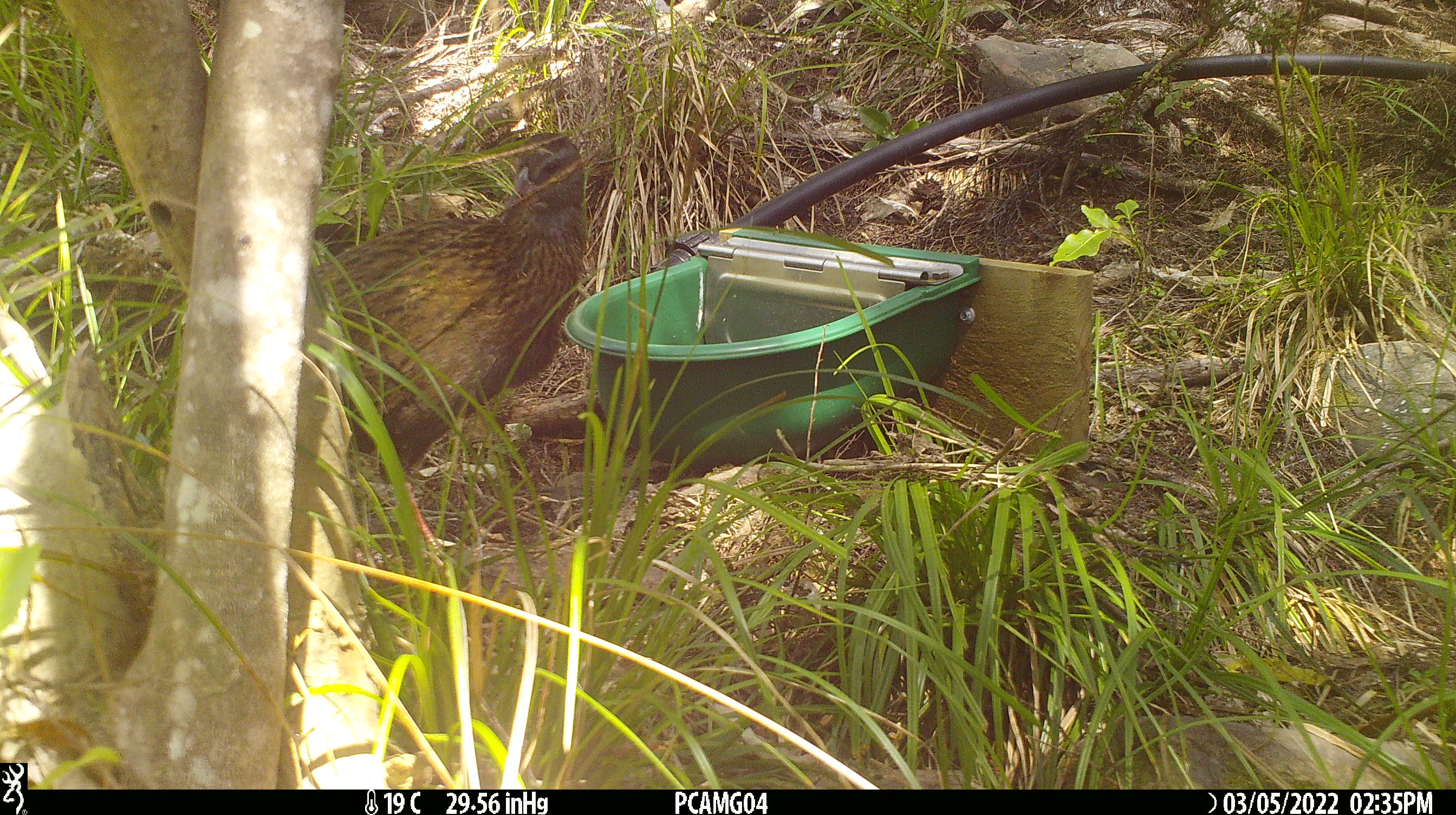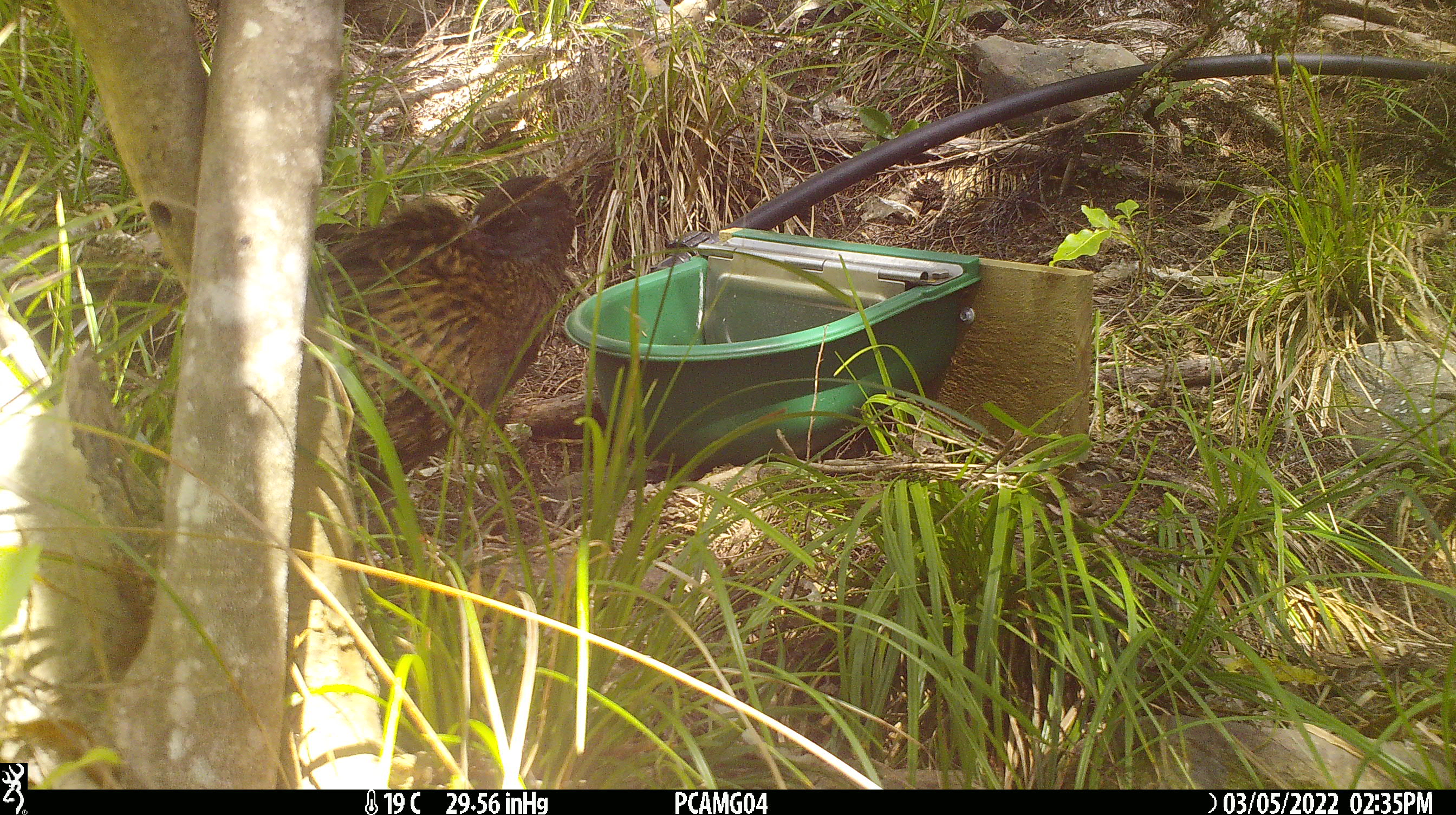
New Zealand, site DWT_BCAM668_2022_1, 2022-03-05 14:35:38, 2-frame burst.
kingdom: Animalia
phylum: Chordata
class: Aves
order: Gruiformes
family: Rallidae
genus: Gallirallus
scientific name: Gallirallus australis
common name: weka